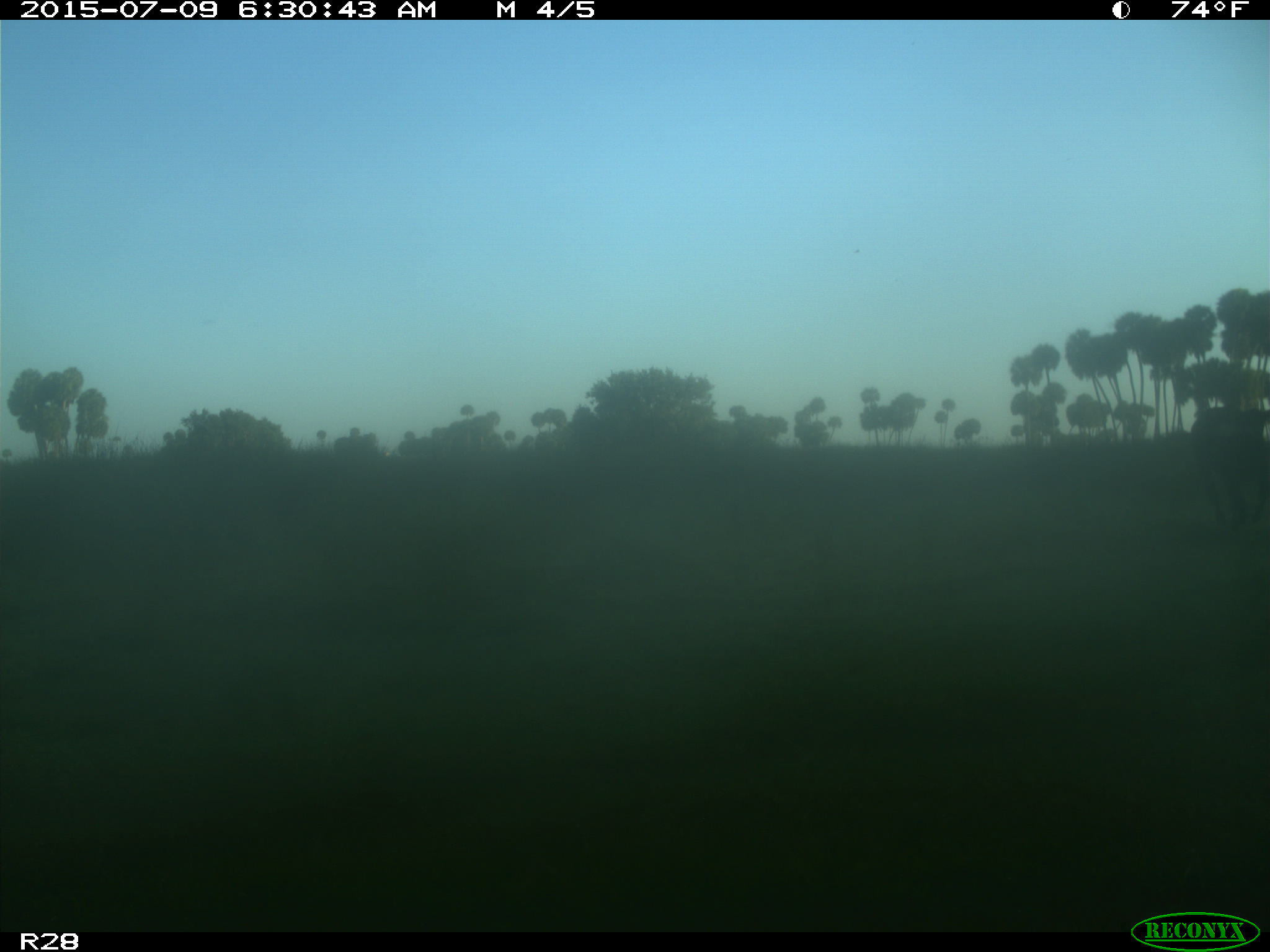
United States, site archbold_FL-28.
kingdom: Animalia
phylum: Chordata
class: Mammalia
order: Artiodactyla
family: Bovidae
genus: Bos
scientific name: Bos taurus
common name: domestic cow